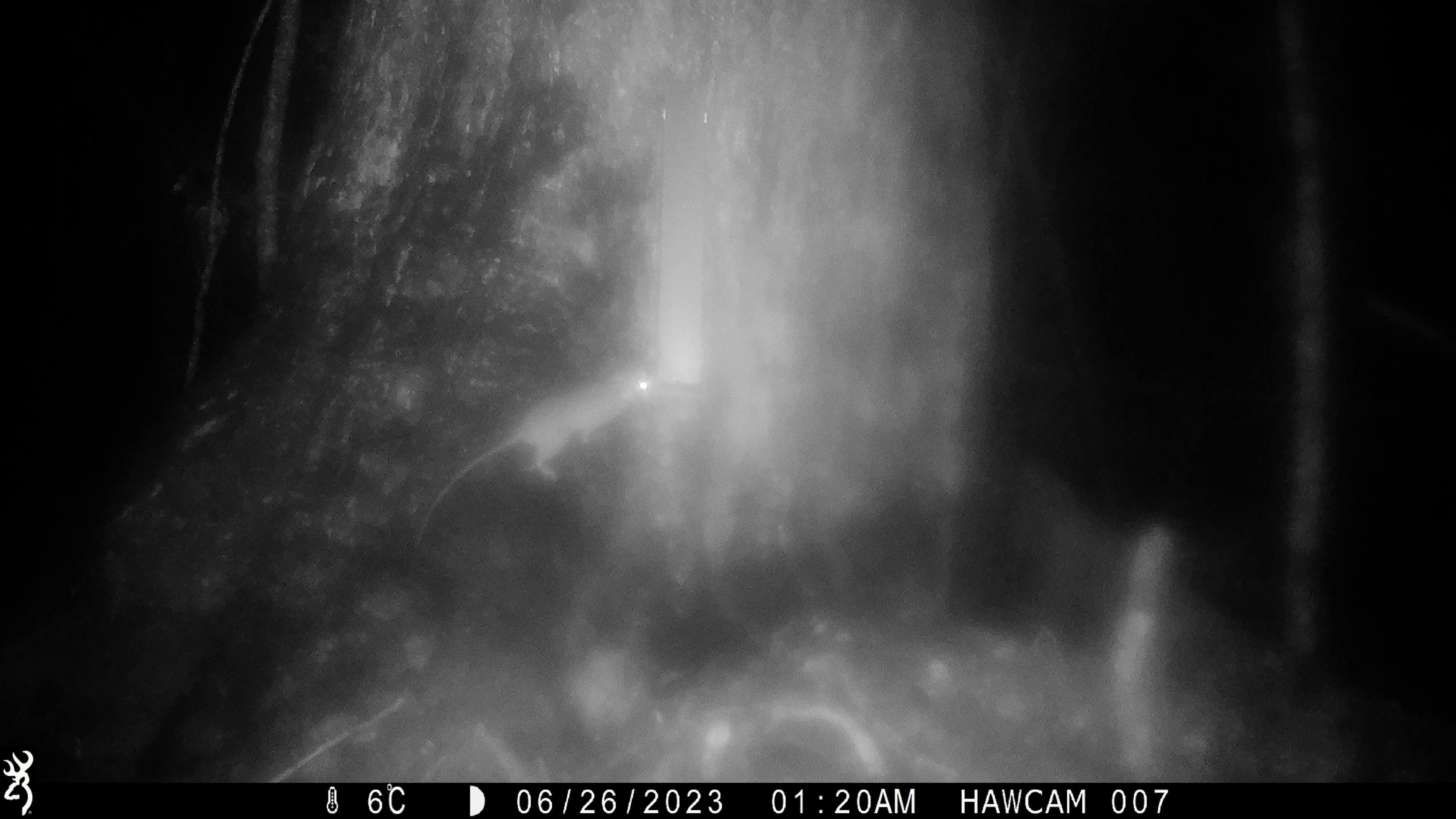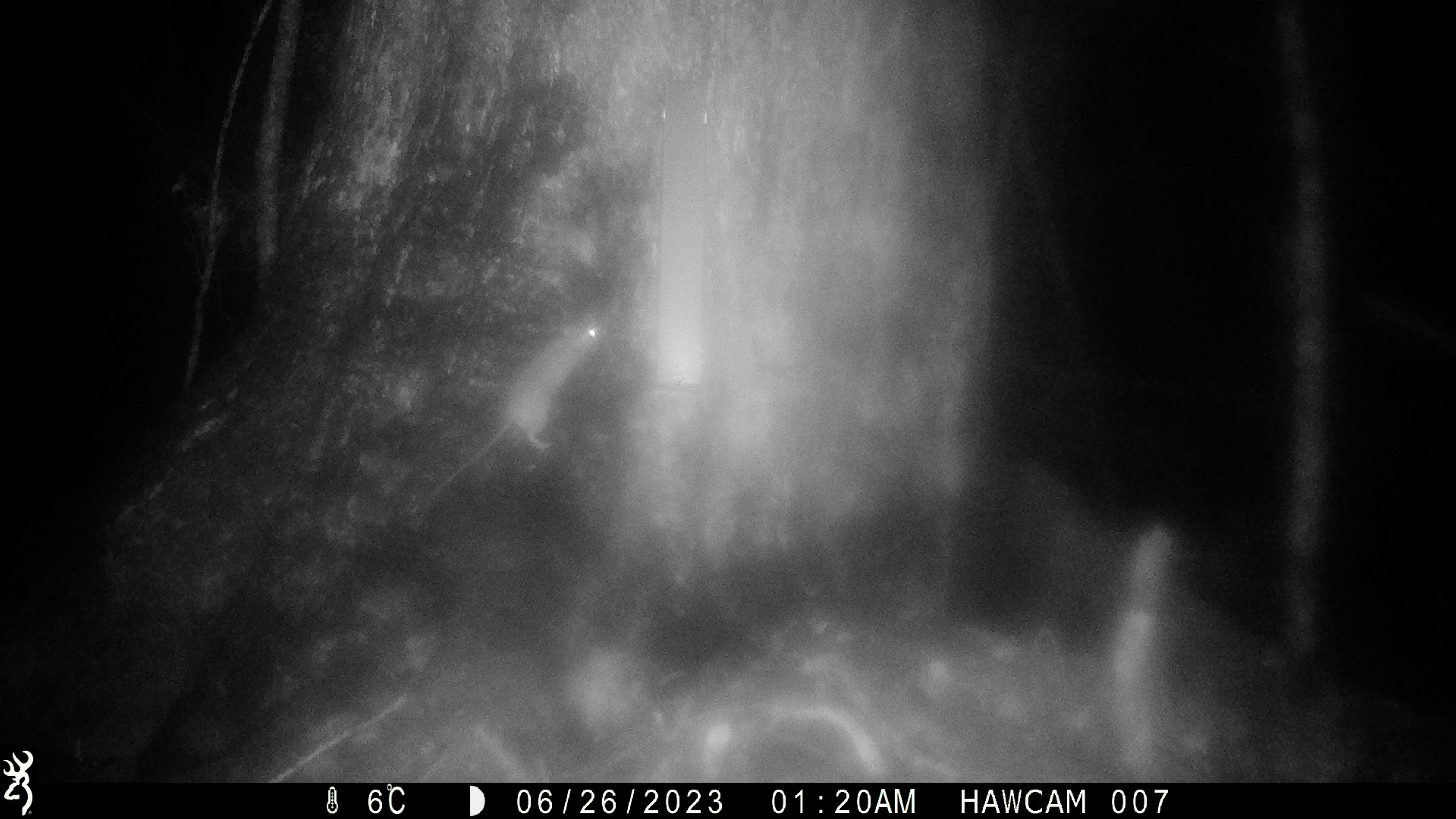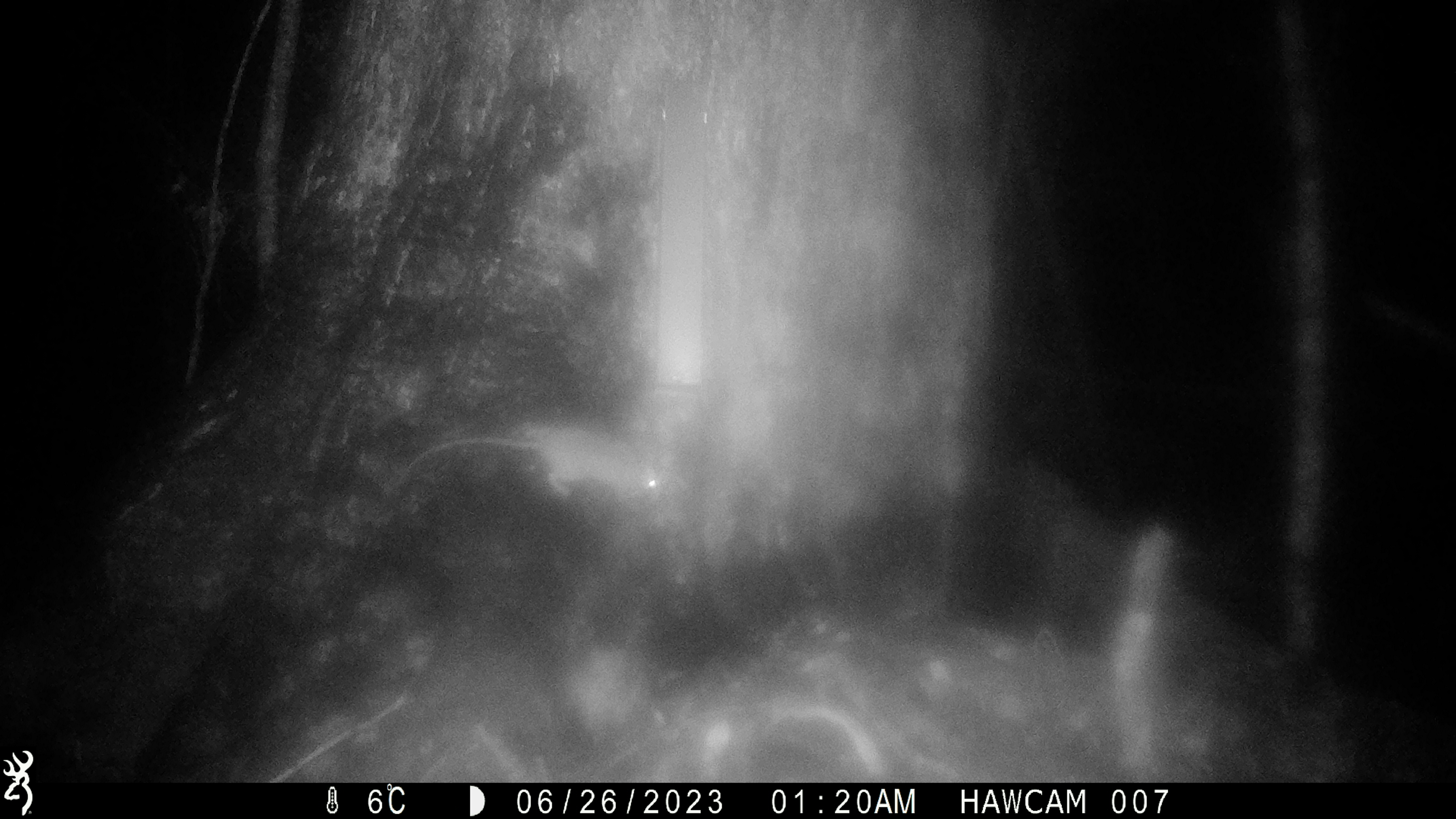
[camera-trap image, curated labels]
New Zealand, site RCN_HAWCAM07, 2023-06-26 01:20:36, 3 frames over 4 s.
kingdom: Animalia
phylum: Chordata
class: Mammalia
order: Rodentia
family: Muridae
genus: Rattus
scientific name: Rattus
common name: rat